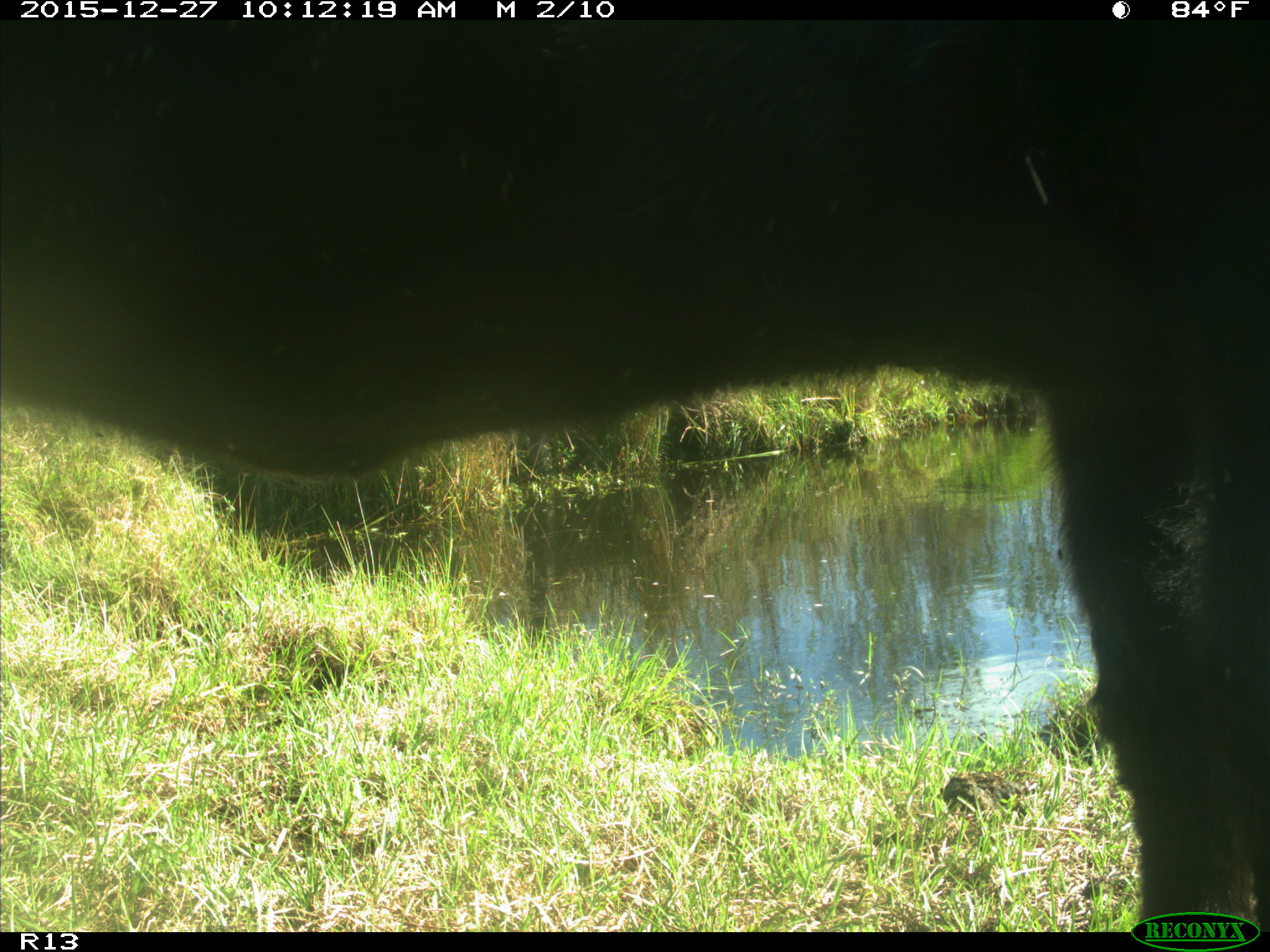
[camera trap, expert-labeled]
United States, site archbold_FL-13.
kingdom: Animalia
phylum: Chordata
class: Mammalia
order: Artiodactyla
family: Bovidae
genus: Bos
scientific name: Bos taurus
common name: domestic cow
Bos taurus (domestic cow).